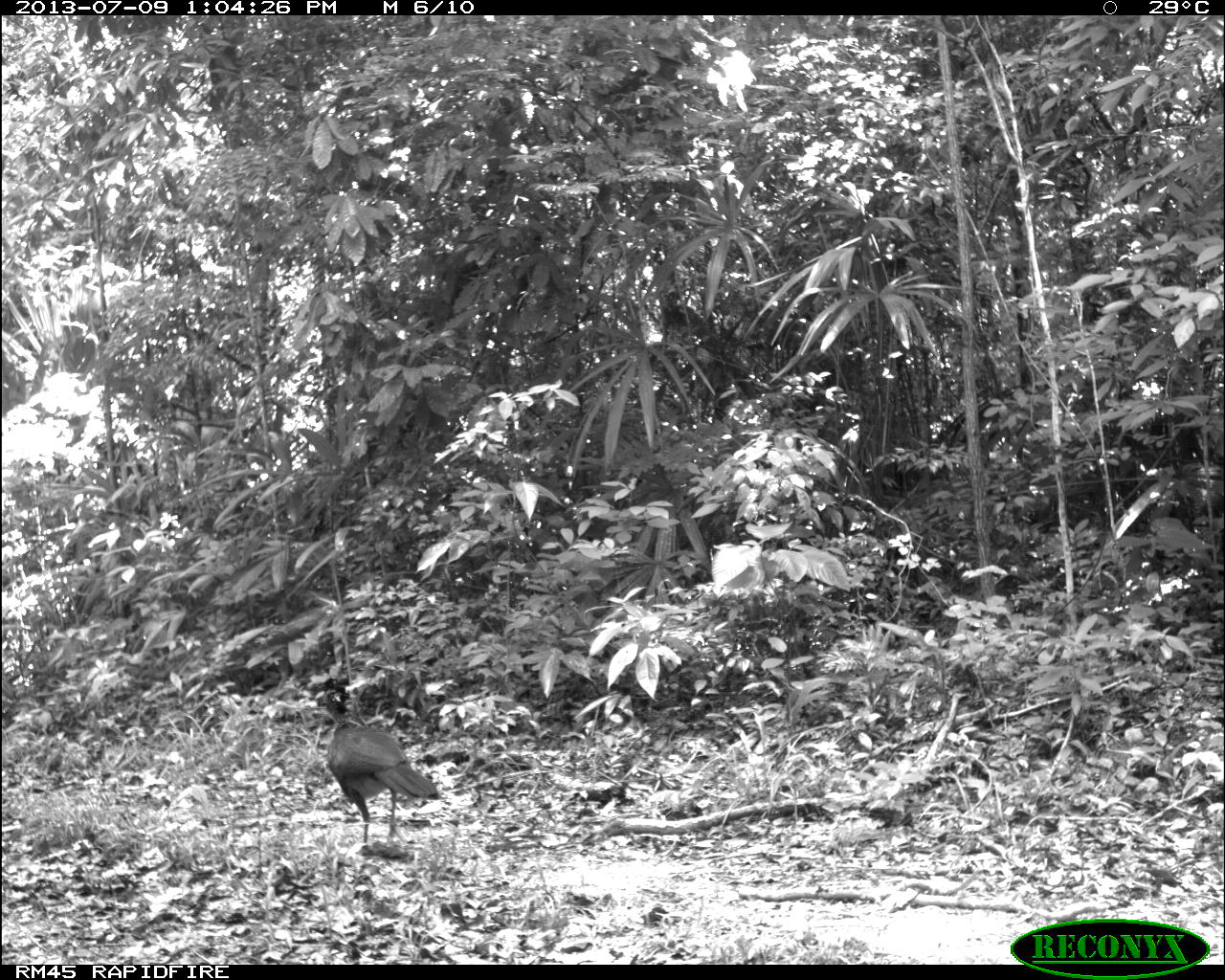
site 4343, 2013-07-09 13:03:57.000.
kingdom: Animalia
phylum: Chordata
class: Aves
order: Galliformes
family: Cracidae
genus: Crax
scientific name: Crax rubra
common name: great curassow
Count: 2.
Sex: female.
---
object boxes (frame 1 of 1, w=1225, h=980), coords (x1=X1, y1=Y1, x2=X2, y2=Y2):
crax rubra: (x1=312, y1=677, x2=441, y2=852)